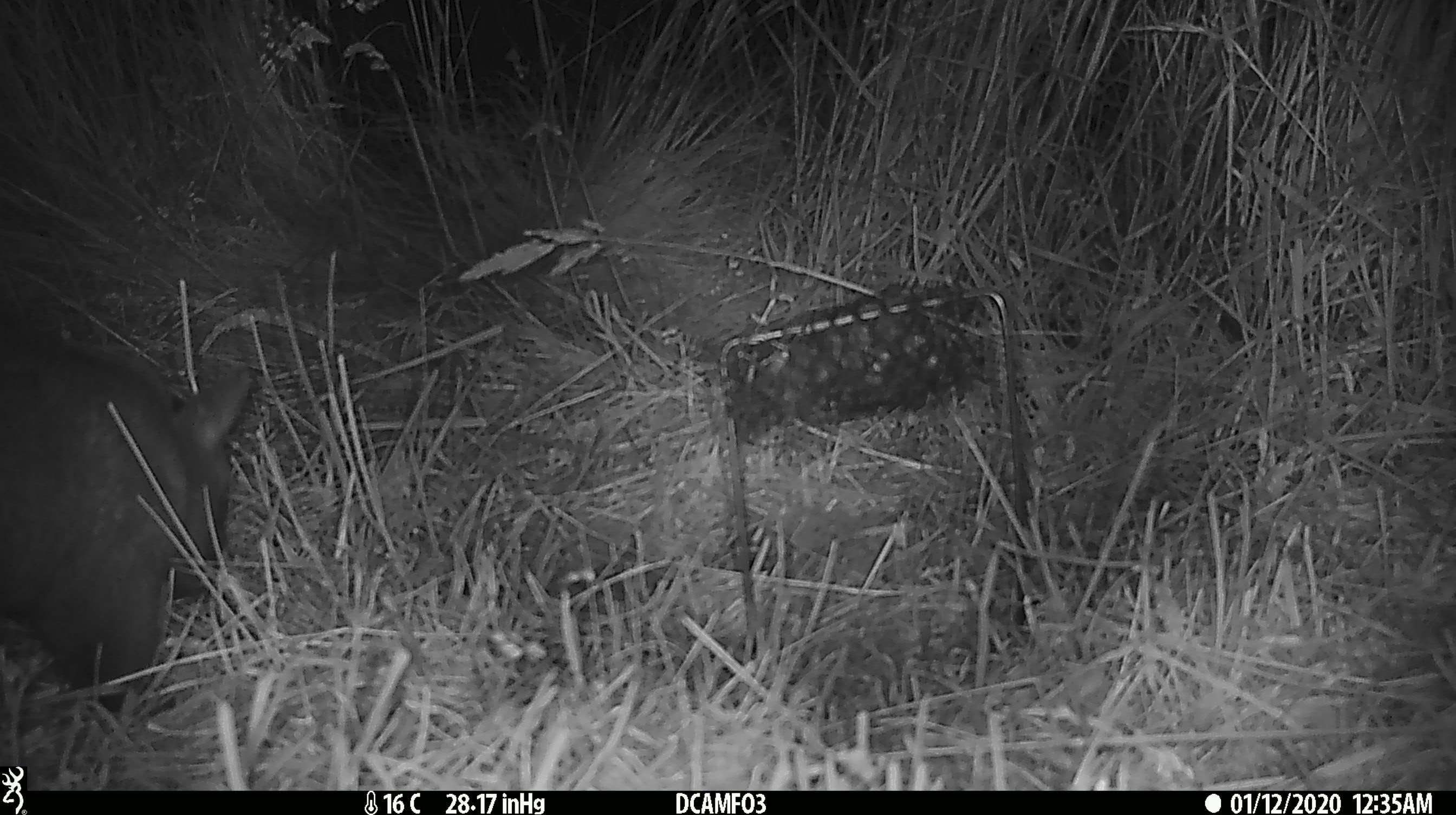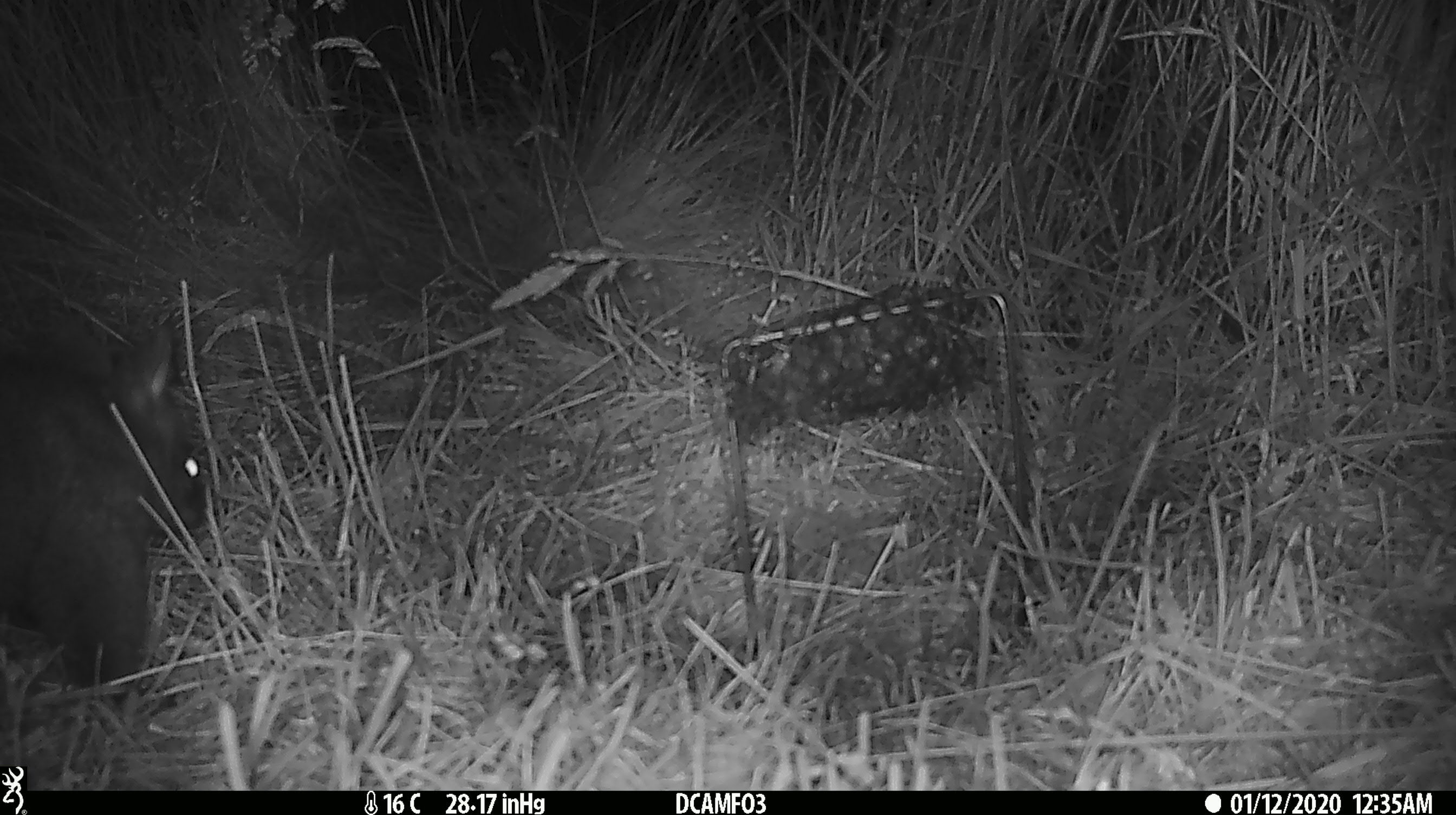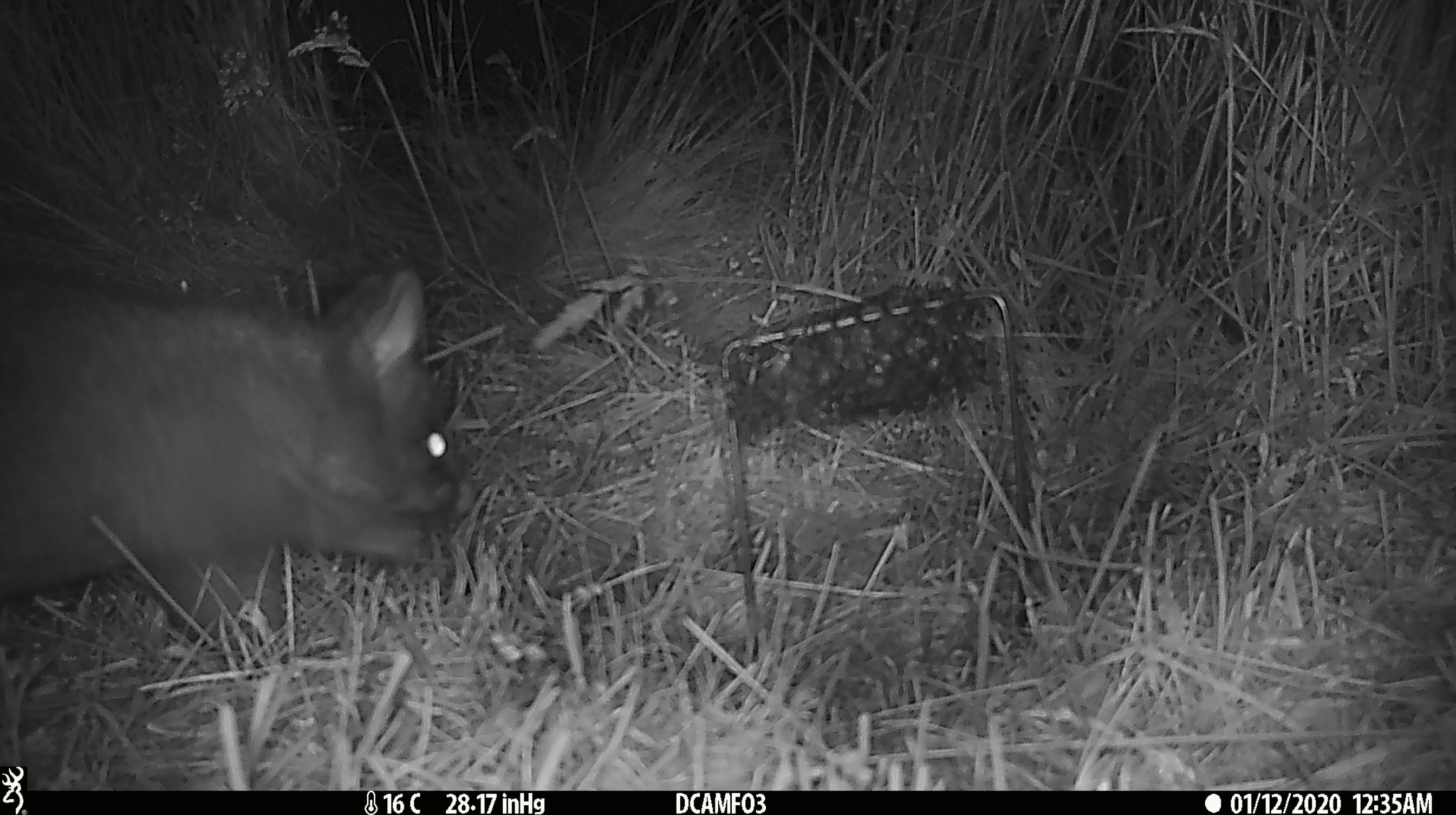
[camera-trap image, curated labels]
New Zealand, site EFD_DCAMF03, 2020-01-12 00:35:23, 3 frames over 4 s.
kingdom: Animalia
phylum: Chordata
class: Mammalia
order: Diprotodontia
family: Phalangeridae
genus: Trichosurus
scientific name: Trichosurus vulpecula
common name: common brushtail possum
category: possum